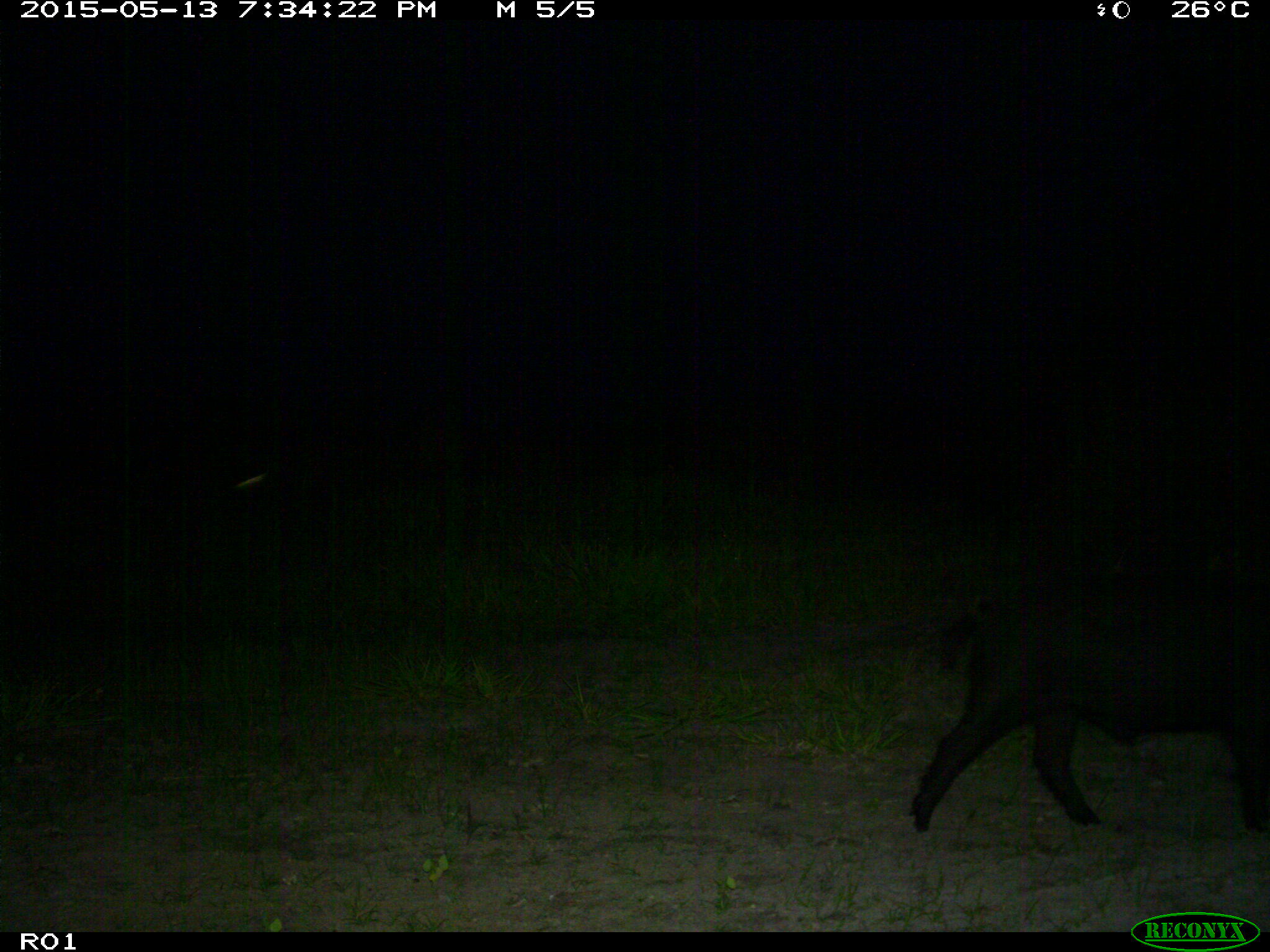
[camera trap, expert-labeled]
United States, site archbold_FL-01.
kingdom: Animalia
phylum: Chordata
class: Mammalia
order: Artiodactyla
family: Suidae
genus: Sus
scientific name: Sus scrofa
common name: wild boar